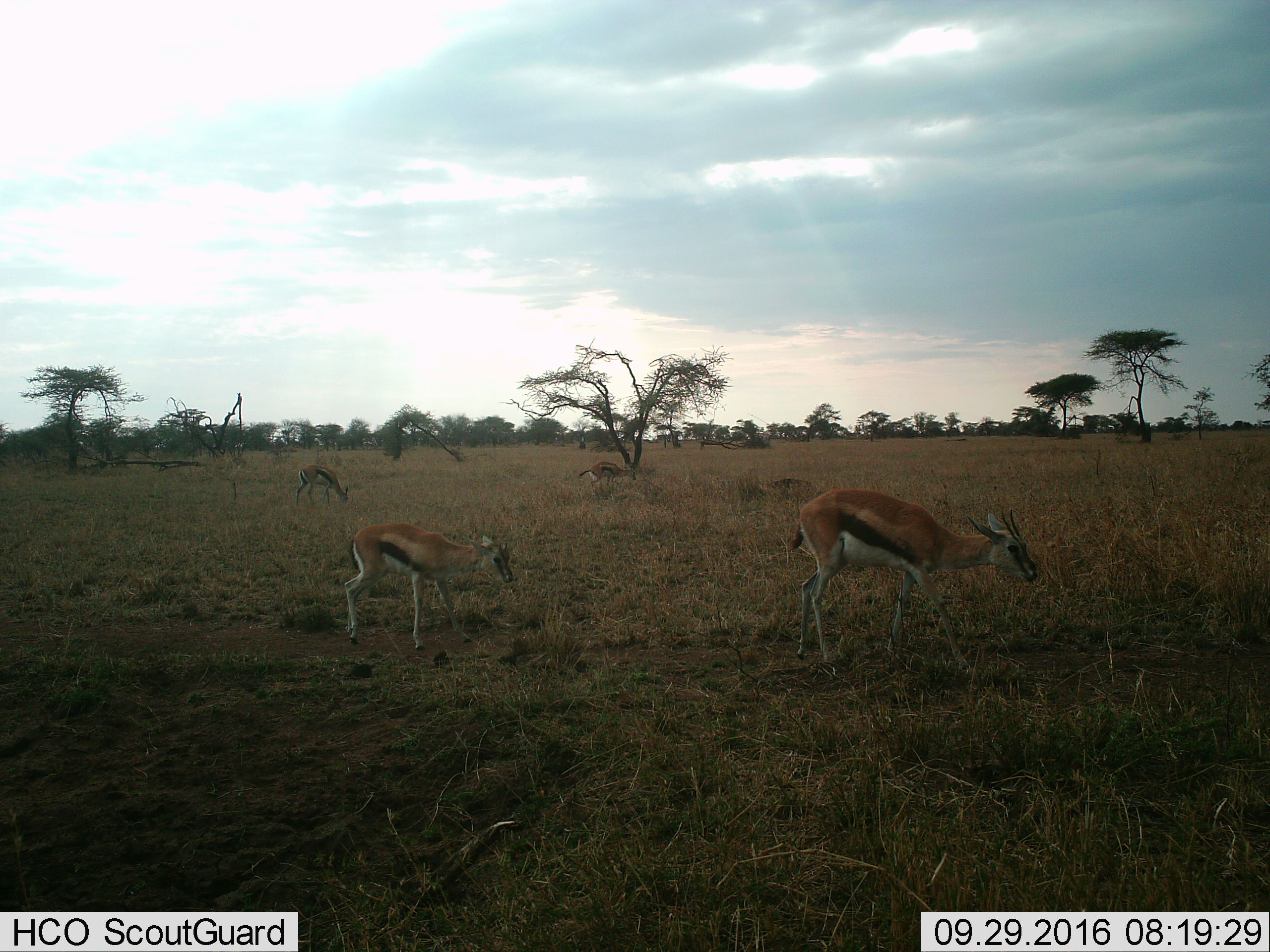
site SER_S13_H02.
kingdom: Animalia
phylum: Chordata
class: Mammalia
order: Artiodactyla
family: Bovidae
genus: Eudorcas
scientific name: Eudorcas thomsonii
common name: thomson's gazelle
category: gazellethomsons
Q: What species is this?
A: Gazellethomsons (thomson's gazelle) (Eudorcas thomsonii).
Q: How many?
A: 4.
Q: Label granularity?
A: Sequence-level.